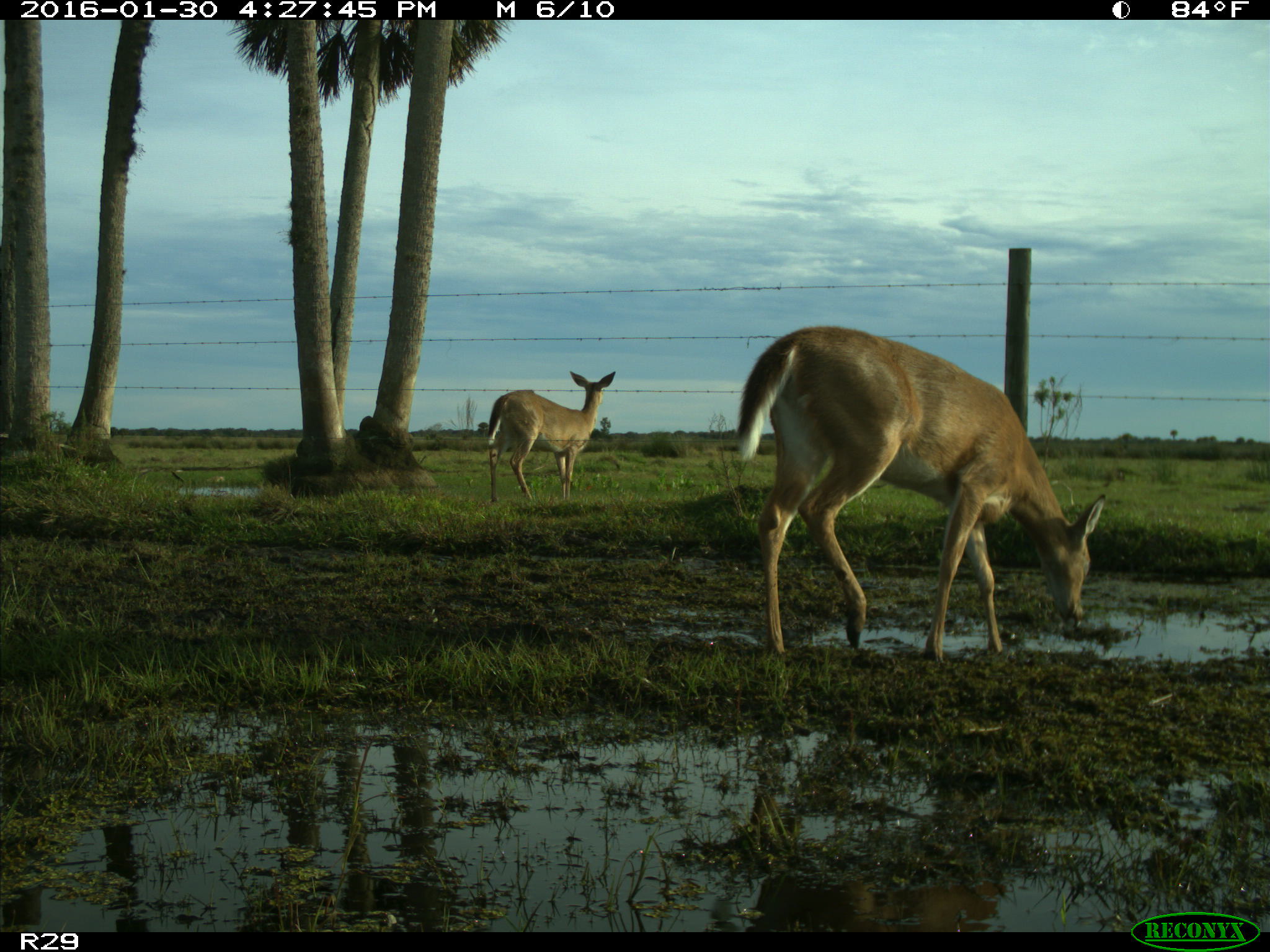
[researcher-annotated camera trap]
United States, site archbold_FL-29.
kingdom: Animalia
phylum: Chordata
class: Mammalia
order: Artiodactyla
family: Cervidae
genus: Odocoileus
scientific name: Odocoileus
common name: deer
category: unidentified deer